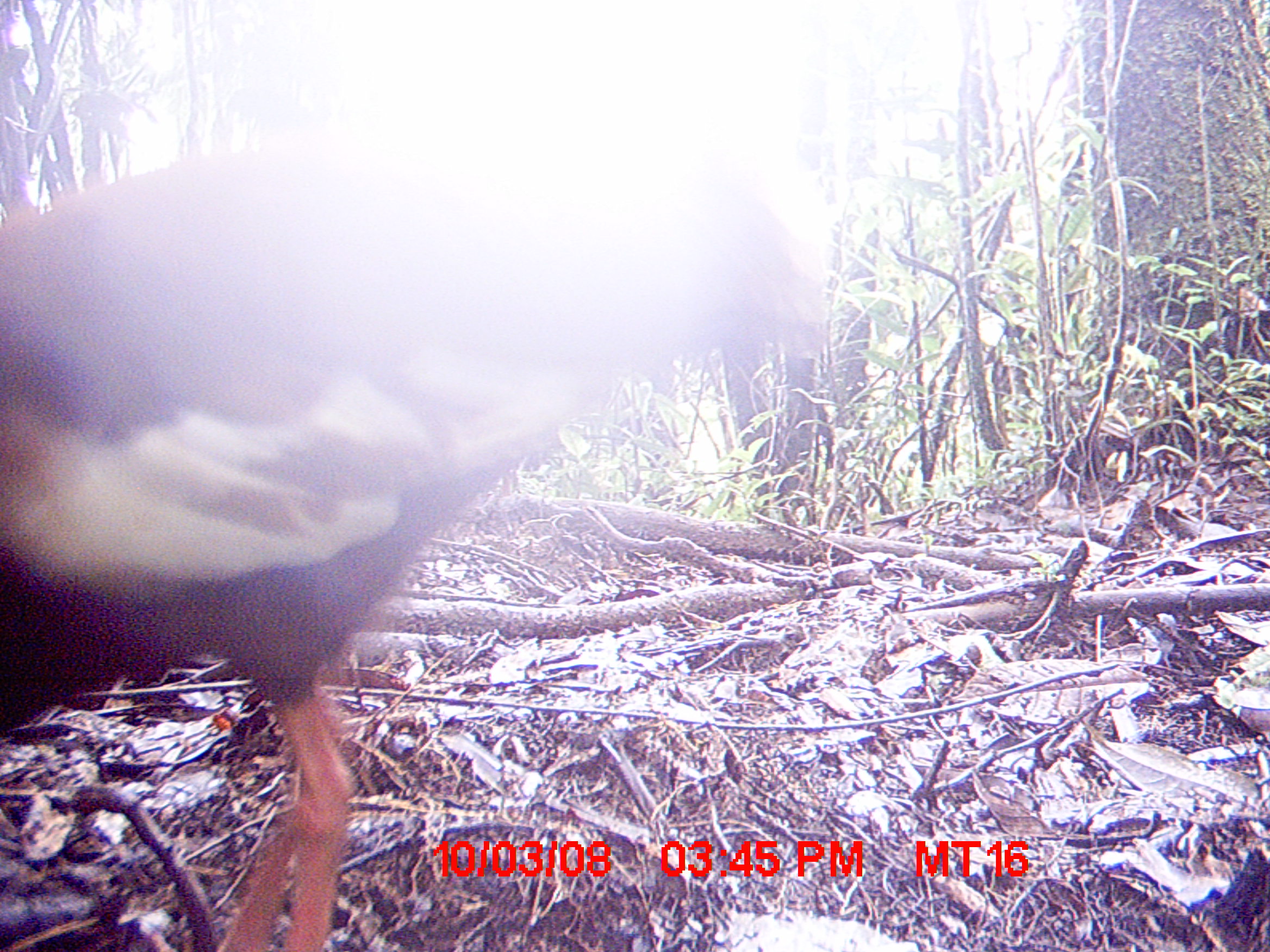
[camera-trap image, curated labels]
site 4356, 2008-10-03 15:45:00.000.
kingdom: Animalia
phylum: Chordata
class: Aves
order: Pelecaniformes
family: Threskiornithidae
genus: Lophotibis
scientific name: Lophotibis cristata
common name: madagascan ibis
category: lophotibis cristataa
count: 2